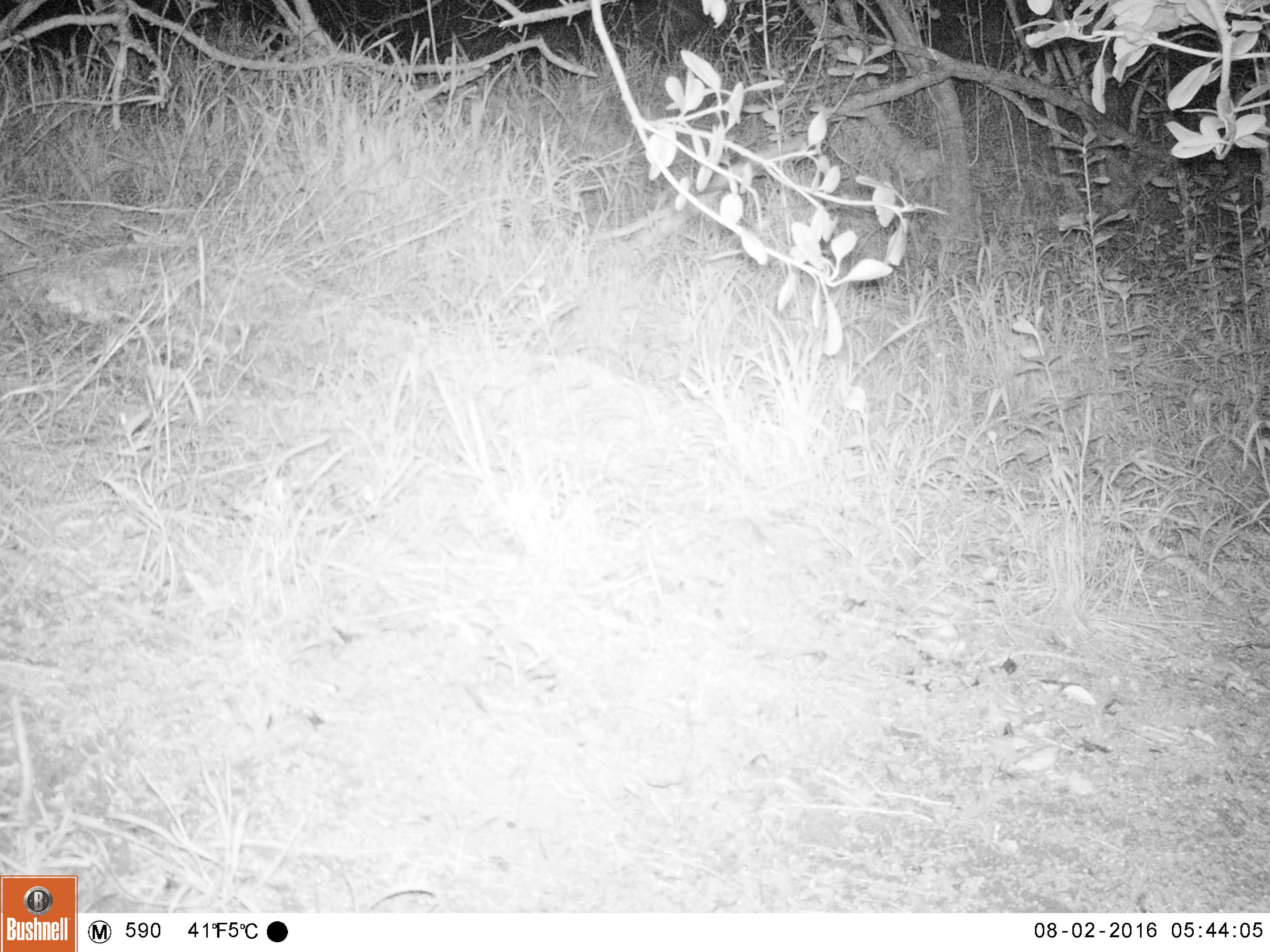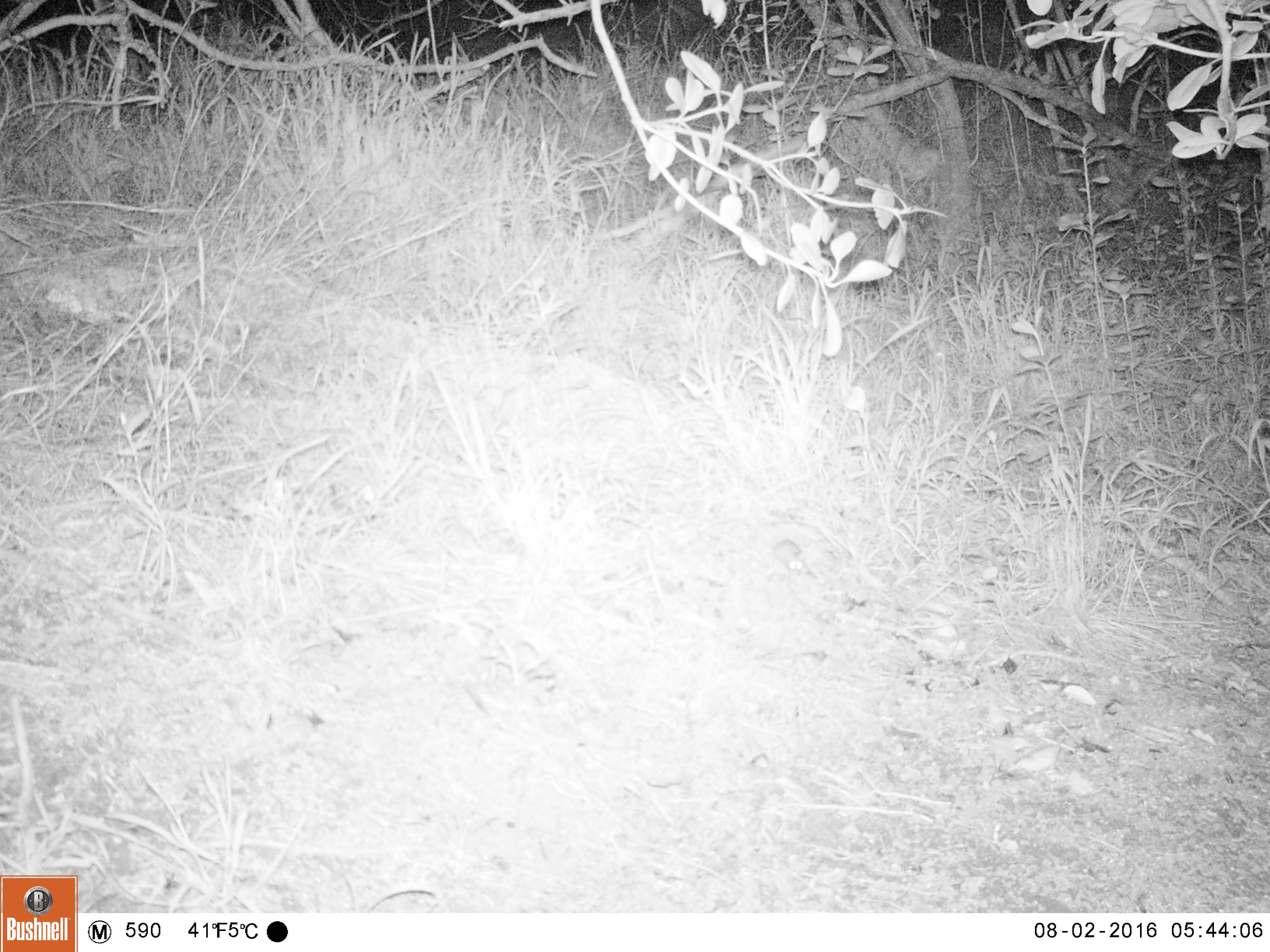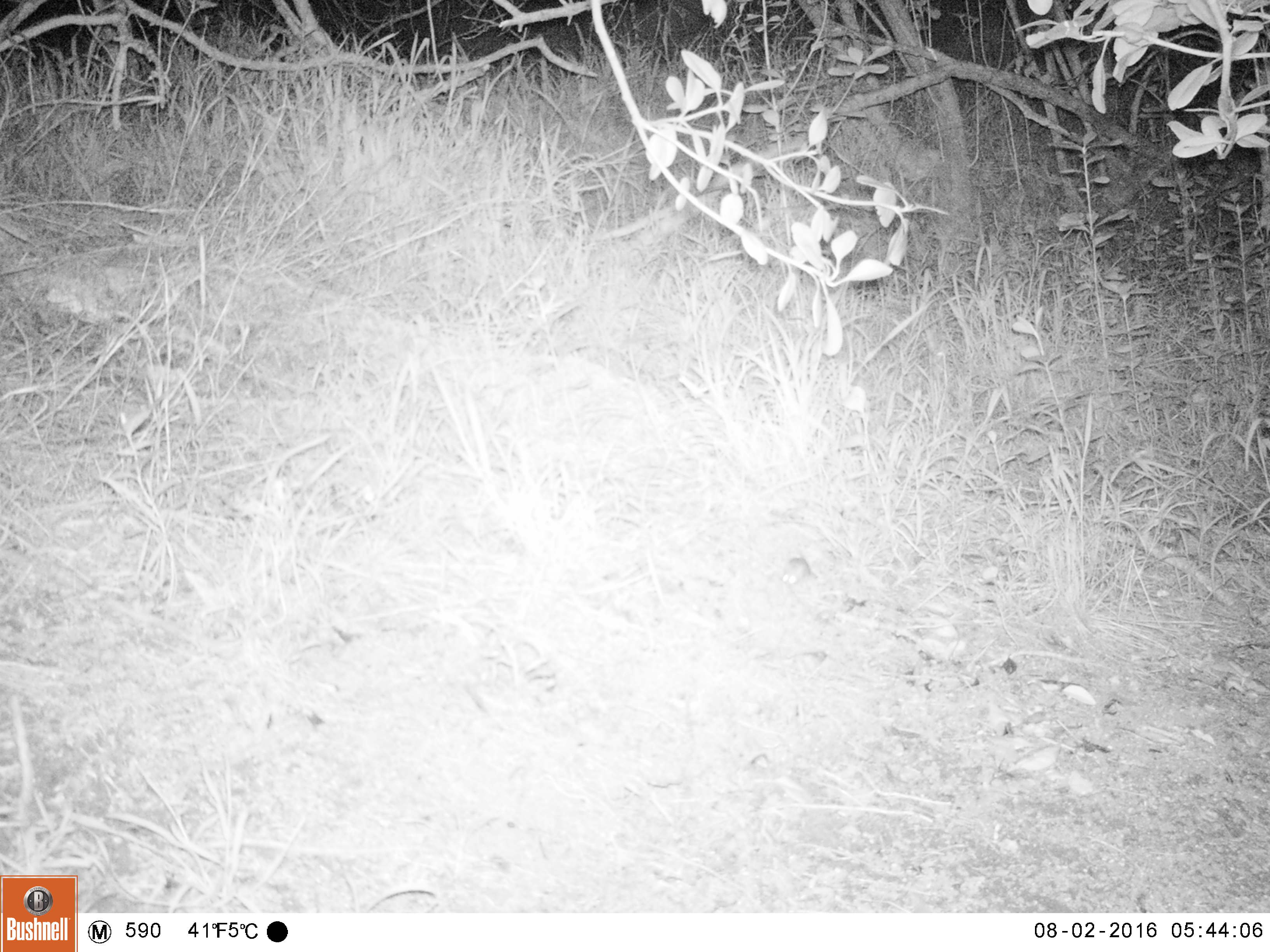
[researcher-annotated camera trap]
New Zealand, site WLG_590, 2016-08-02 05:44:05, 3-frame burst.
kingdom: Animalia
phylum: Chordata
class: Mammalia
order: Rodentia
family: Muridae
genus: Mus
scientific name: Mus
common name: mouse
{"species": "mouse (Mus)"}